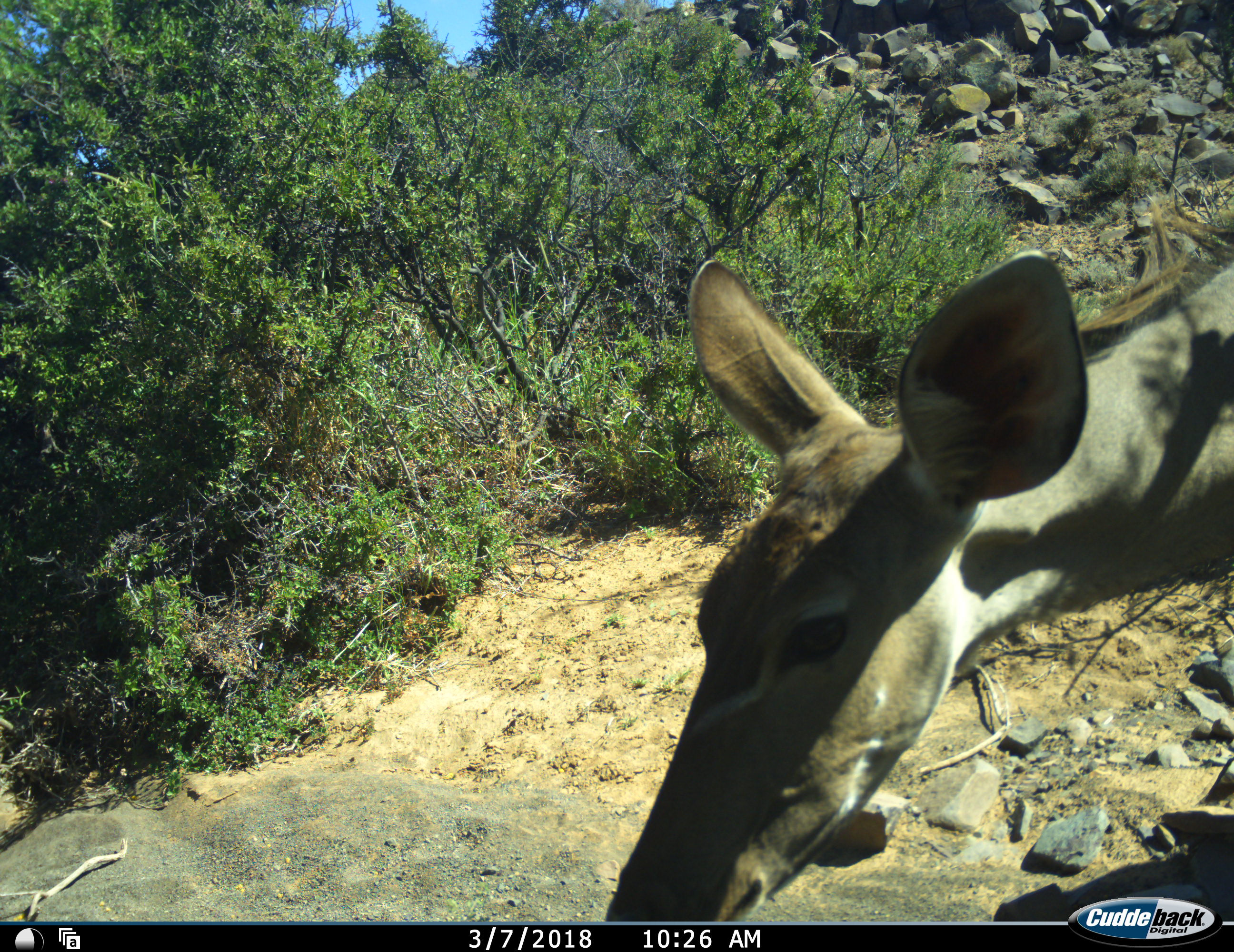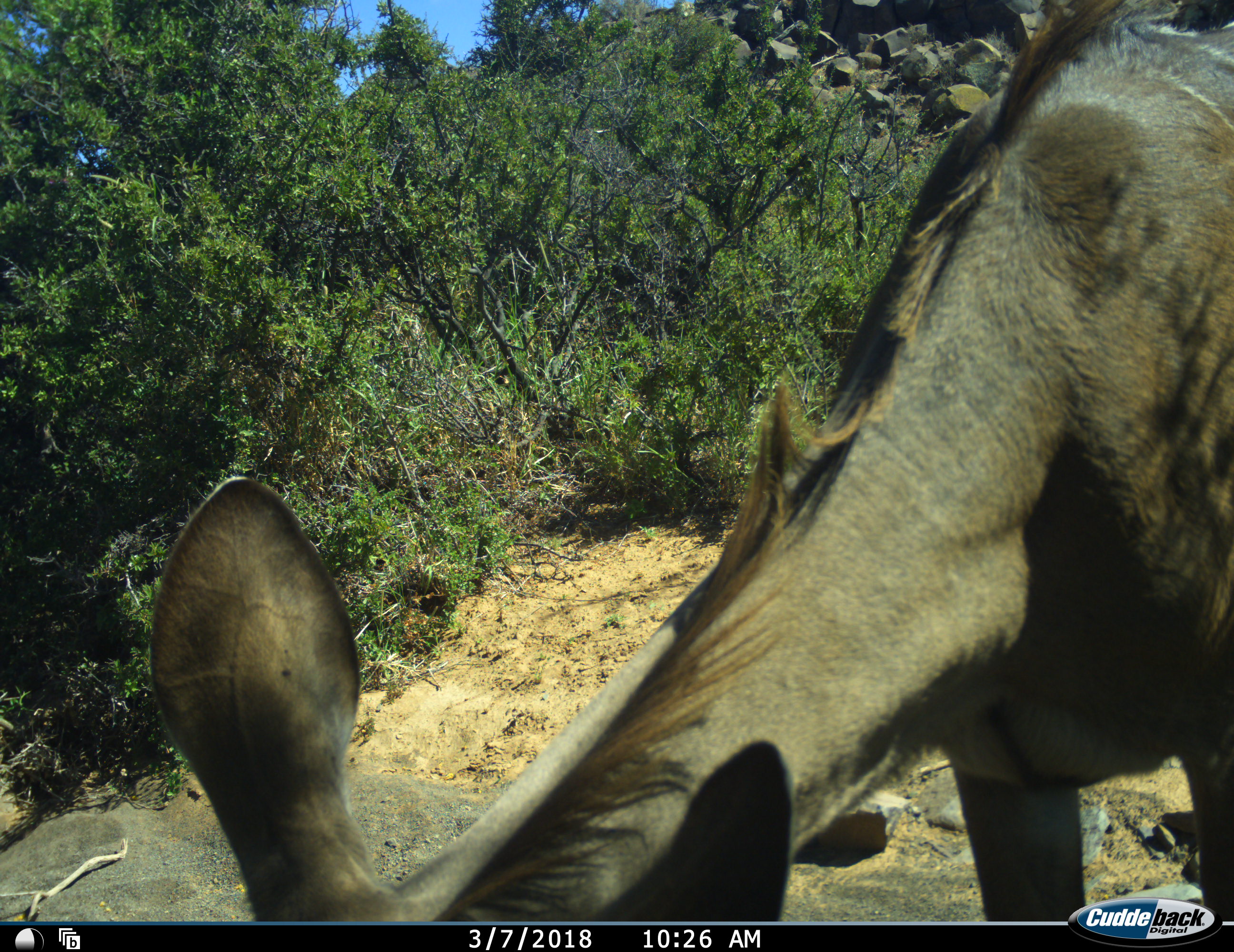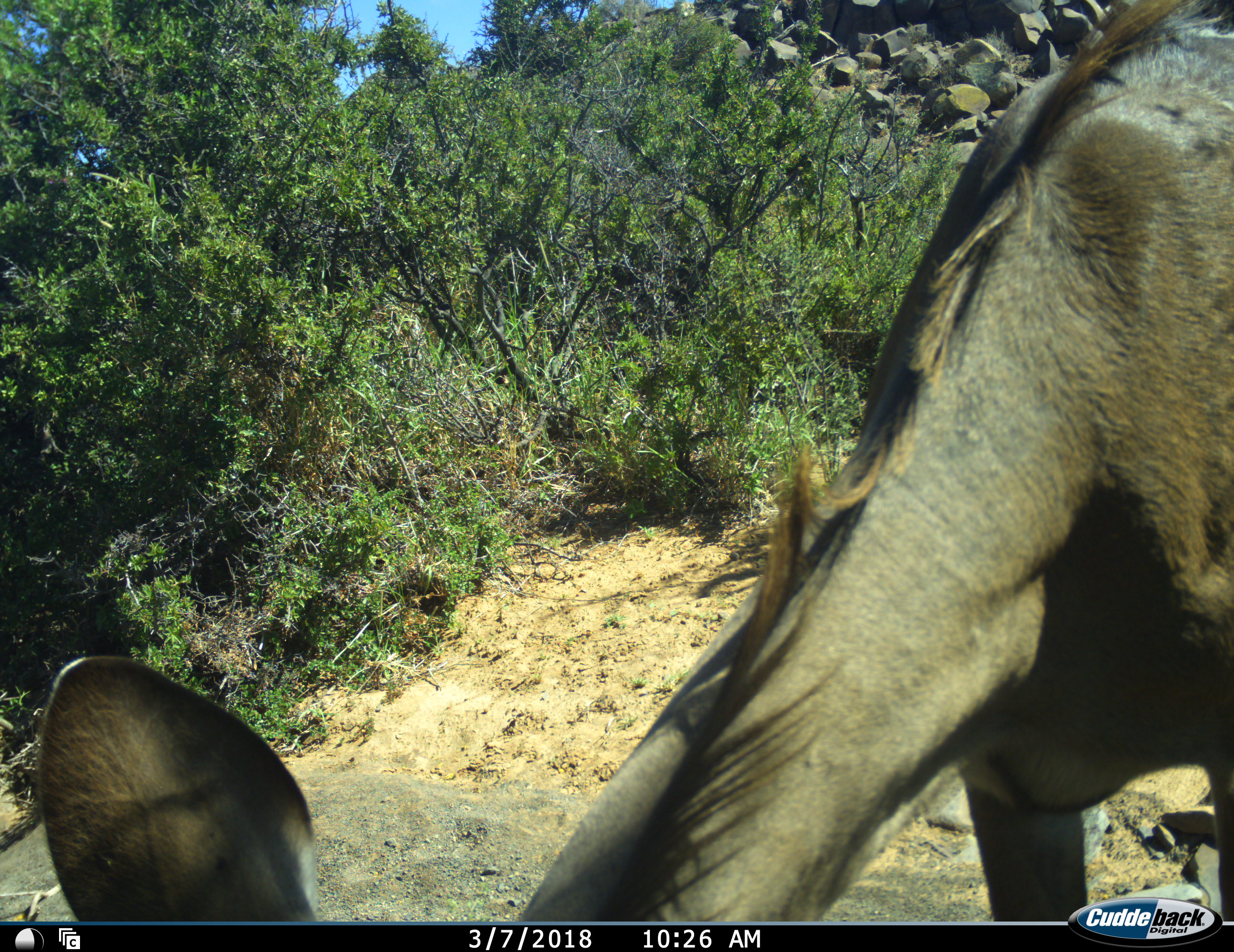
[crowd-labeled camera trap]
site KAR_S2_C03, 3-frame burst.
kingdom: Animalia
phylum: Chordata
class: Mammalia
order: Artiodactyla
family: Bovidae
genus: Tragelaphus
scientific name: Tragelaphus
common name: kudu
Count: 1.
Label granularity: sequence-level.